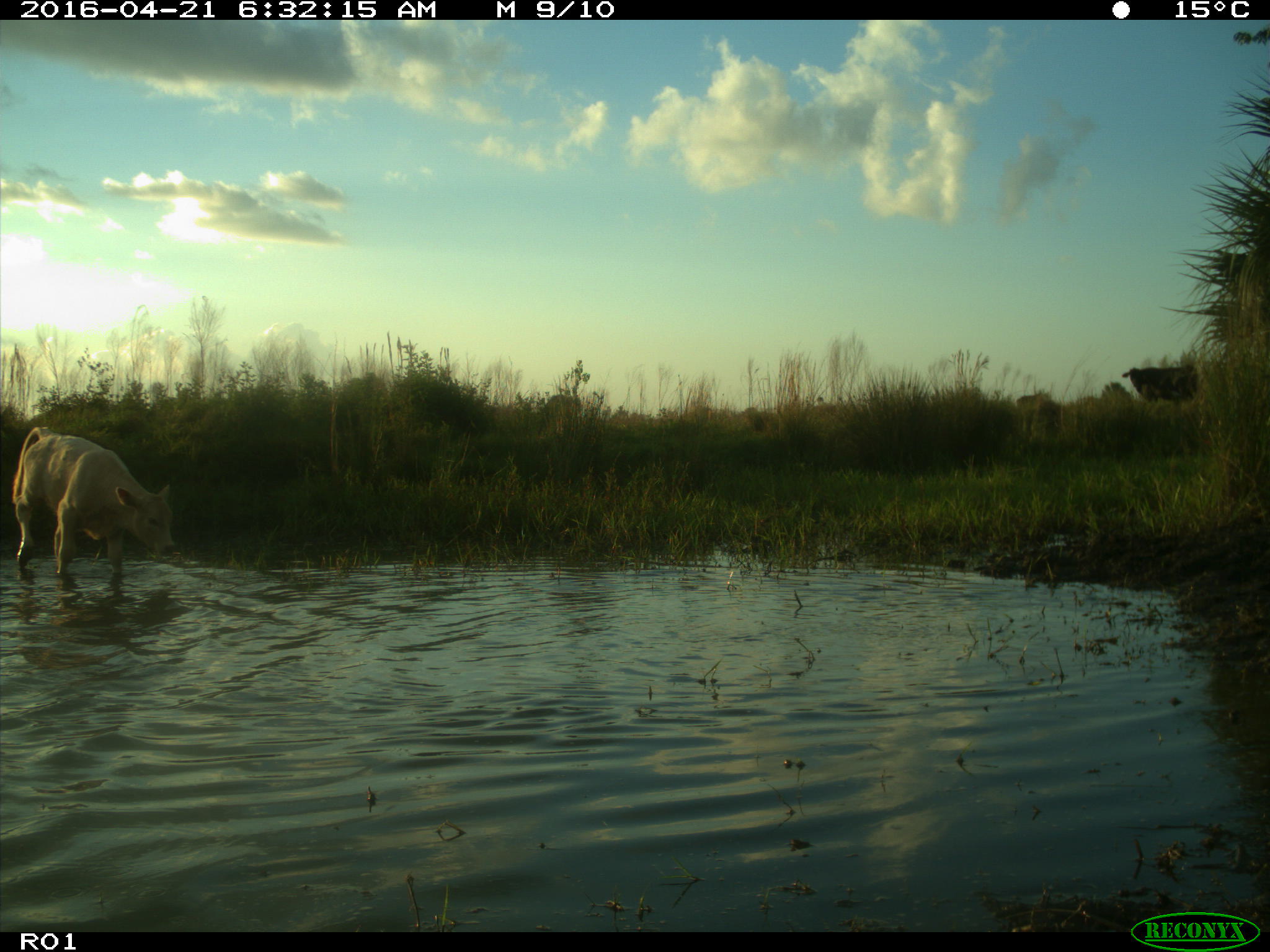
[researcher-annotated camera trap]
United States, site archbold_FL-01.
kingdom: Animalia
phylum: Chordata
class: Mammalia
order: Artiodactyla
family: Bovidae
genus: Bos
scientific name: Bos taurus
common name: domestic cow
Bos taurus (domestic cow).